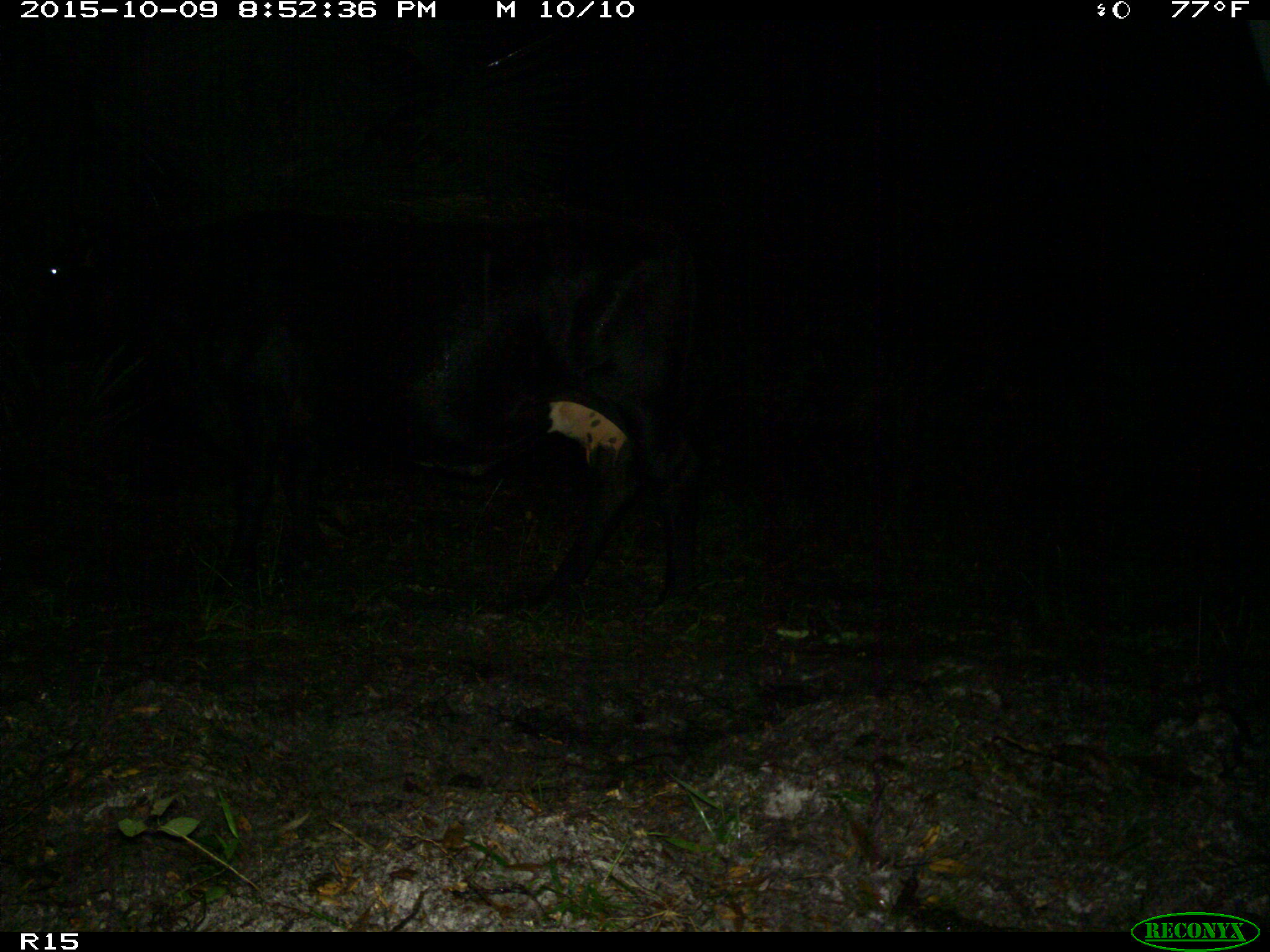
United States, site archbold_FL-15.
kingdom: Animalia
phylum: Chordata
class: Mammalia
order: Artiodactyla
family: Bovidae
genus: Bos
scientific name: Bos taurus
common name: domestic cow